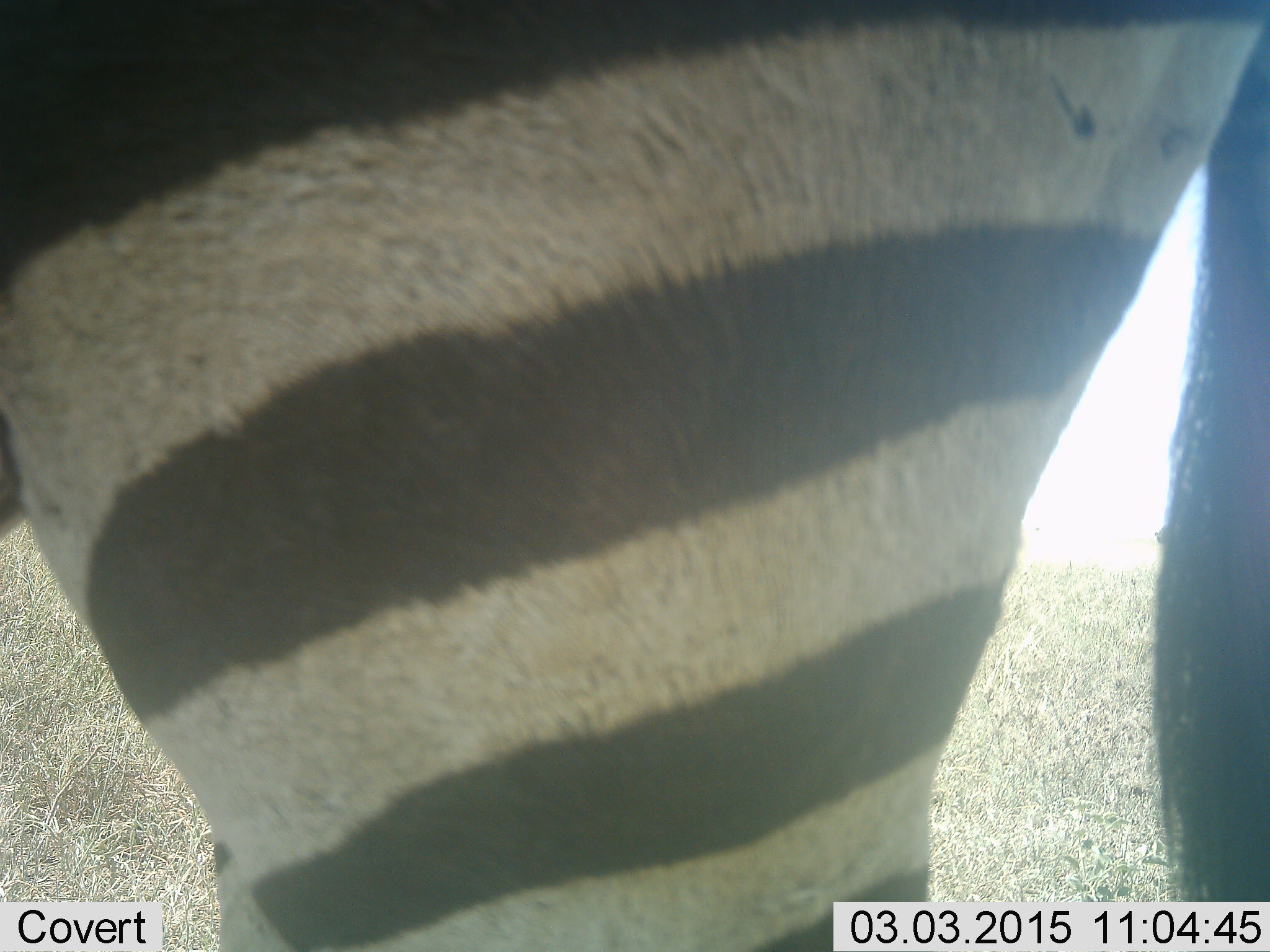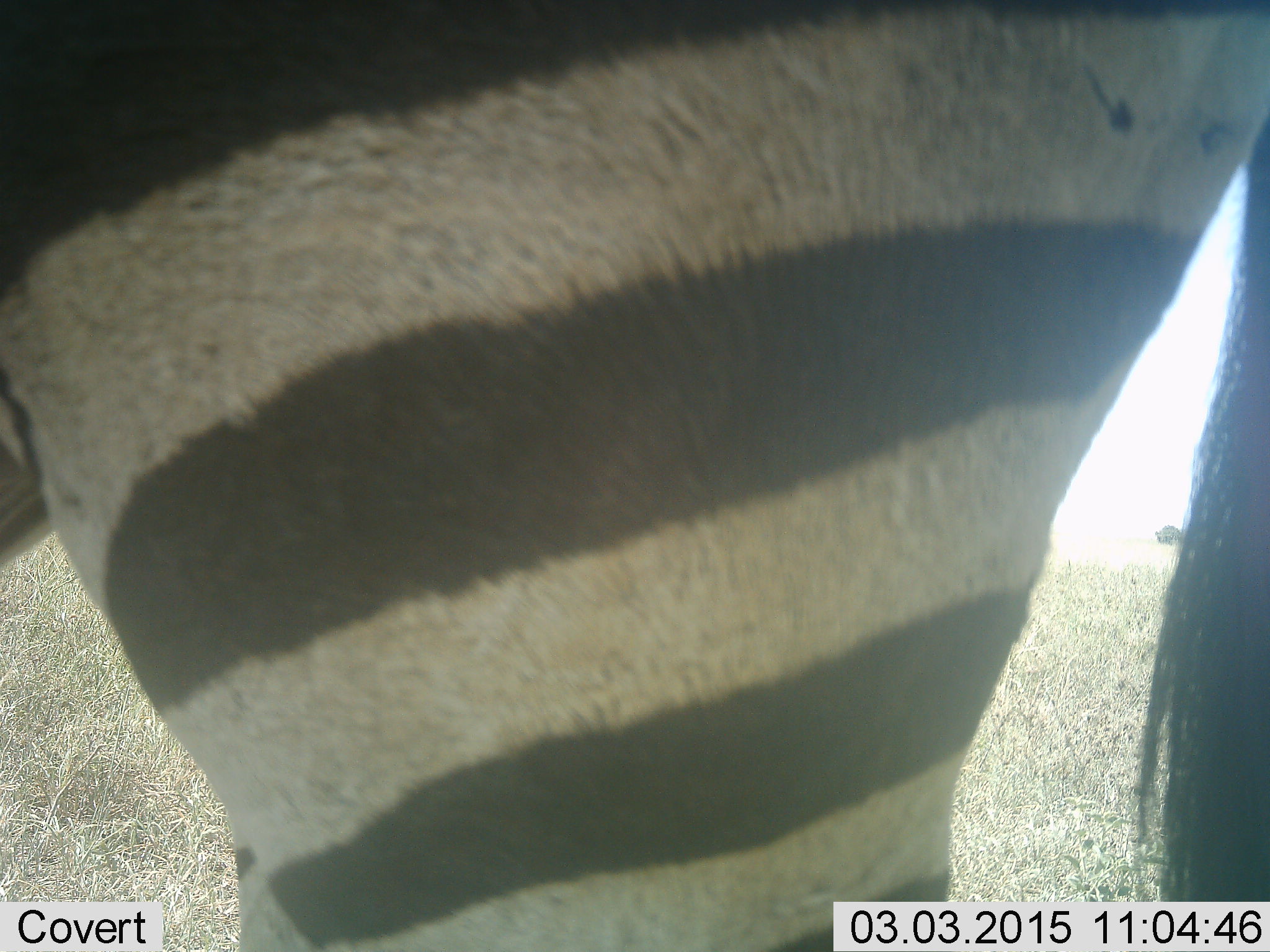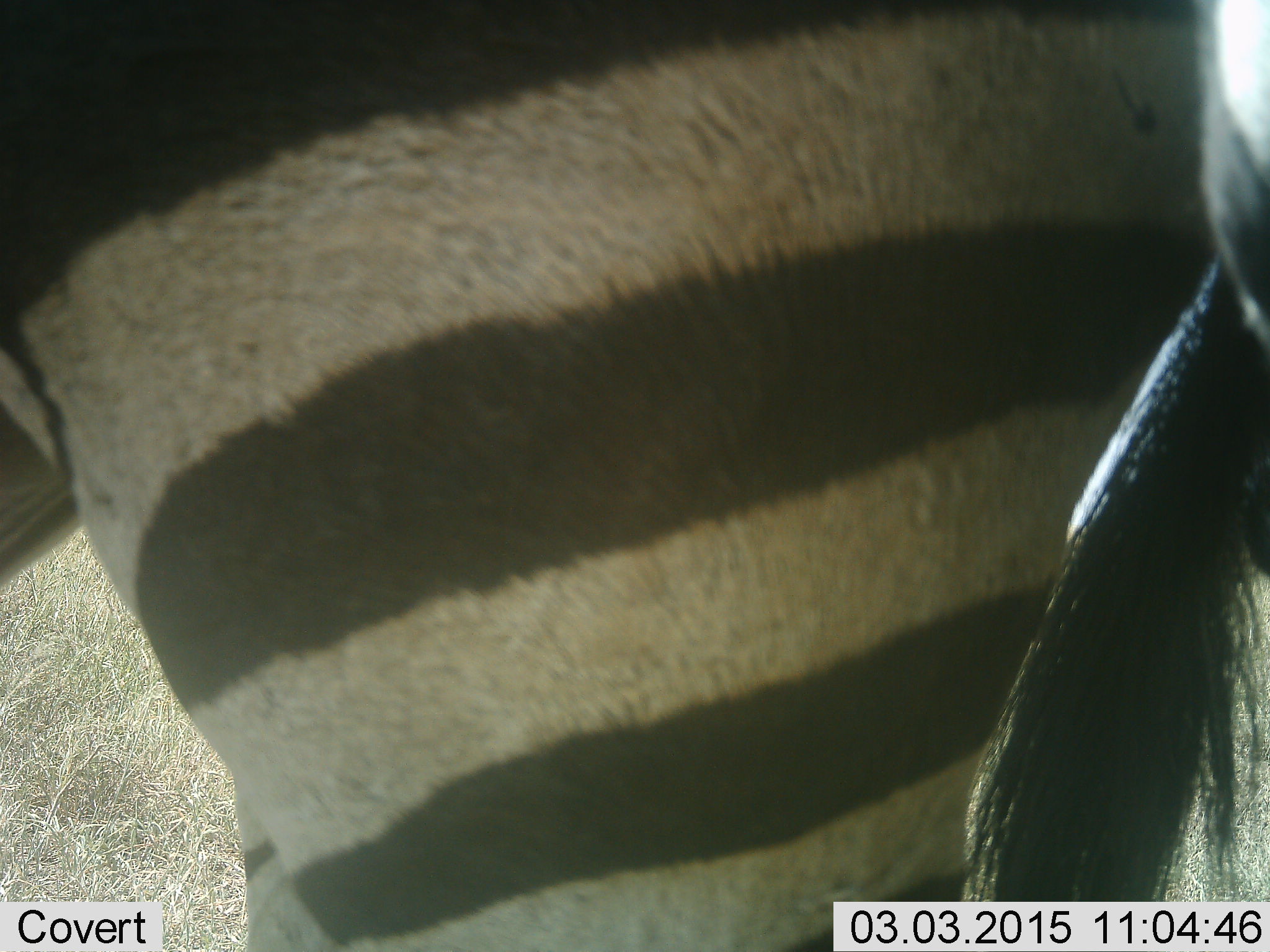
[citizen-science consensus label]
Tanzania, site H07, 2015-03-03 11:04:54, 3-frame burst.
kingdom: Animalia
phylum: Chordata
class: Mammalia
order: Perissodactyla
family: Equidae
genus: Equus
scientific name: Equus quagga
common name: plains zebra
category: zebra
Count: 1.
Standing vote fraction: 100%.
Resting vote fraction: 0%.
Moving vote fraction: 0%.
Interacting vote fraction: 0%.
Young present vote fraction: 0%.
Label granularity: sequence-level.